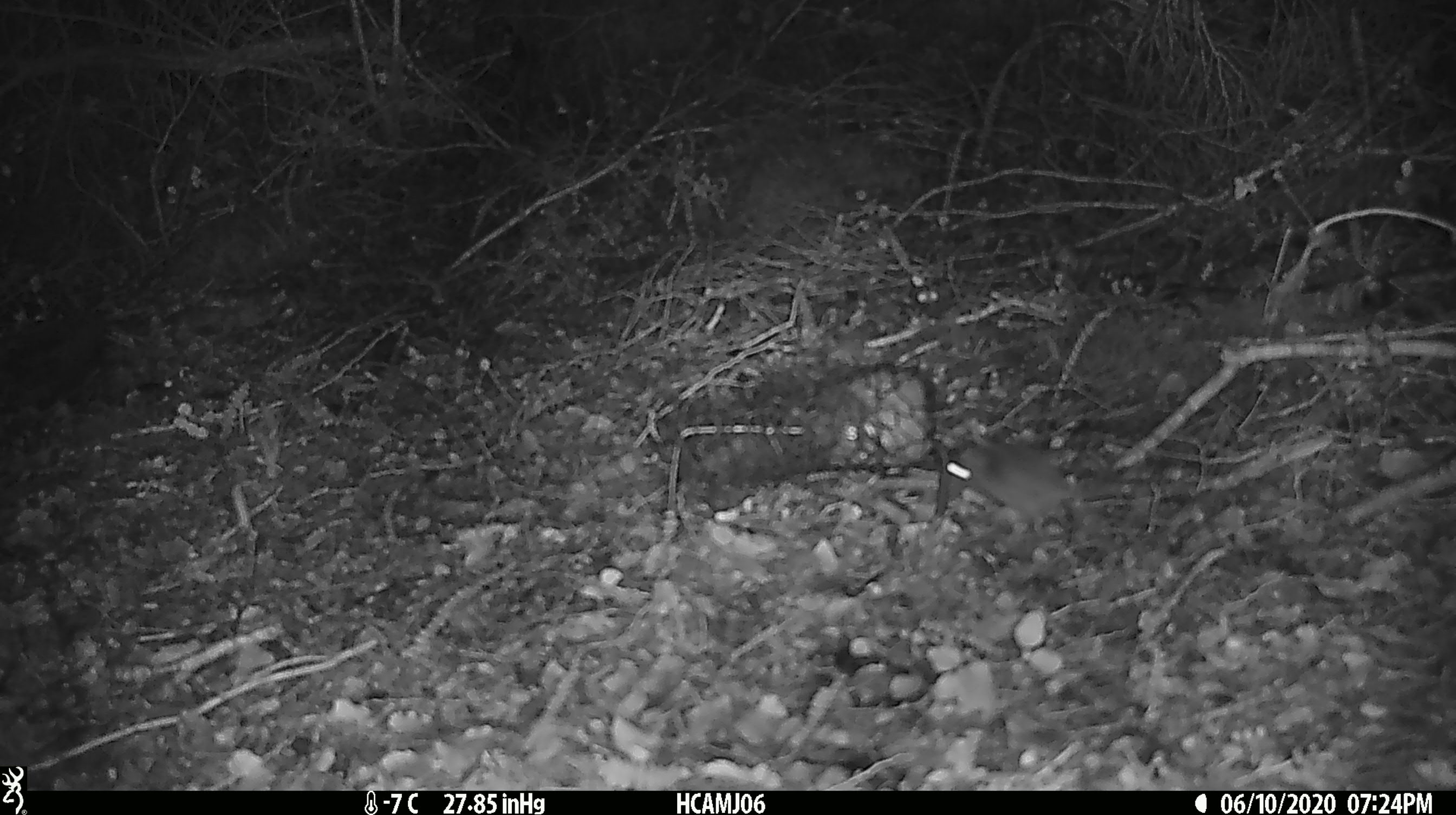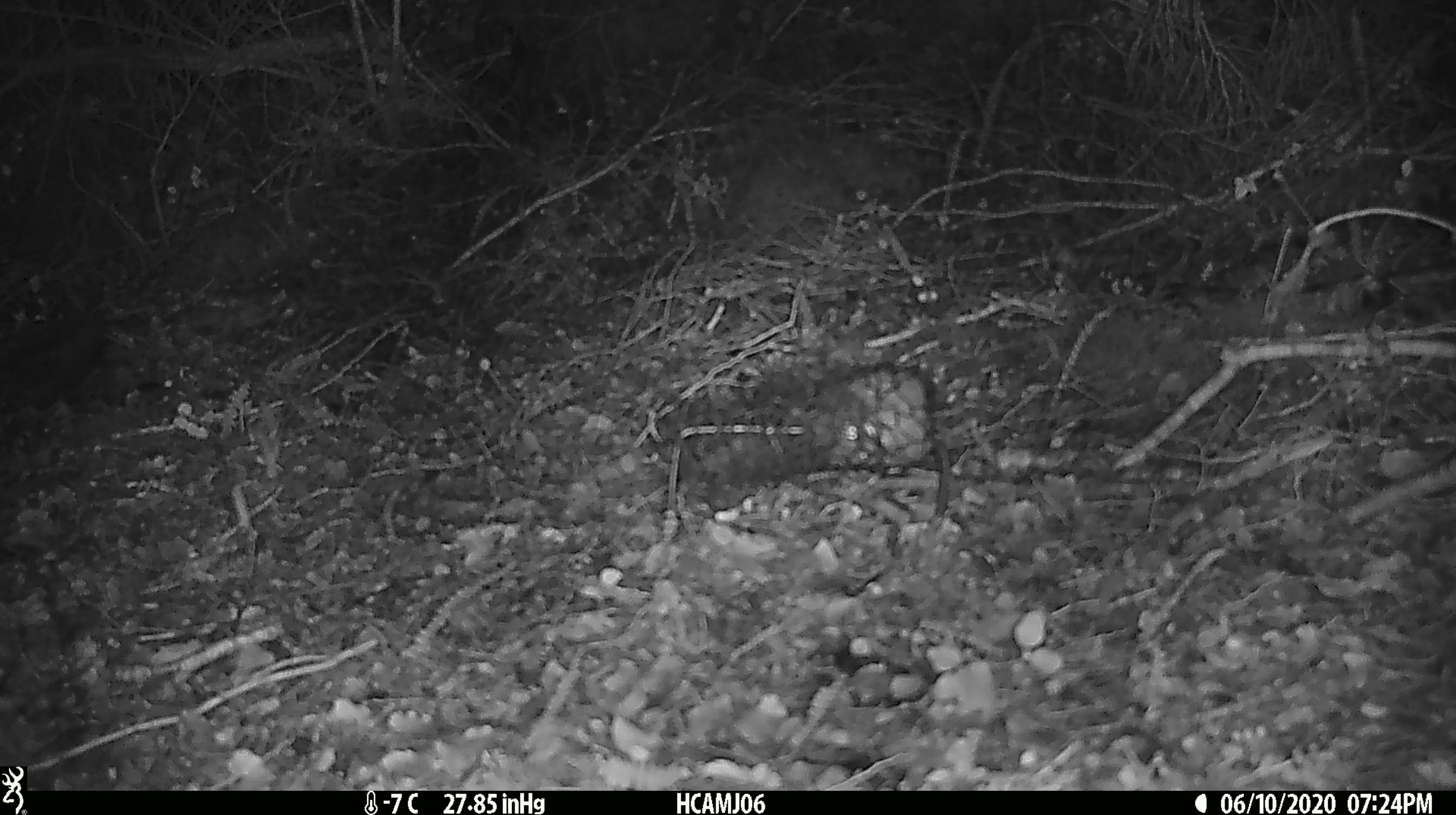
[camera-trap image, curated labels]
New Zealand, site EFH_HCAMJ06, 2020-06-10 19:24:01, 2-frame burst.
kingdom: Animalia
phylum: Chordata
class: Mammalia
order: Rodentia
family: Muridae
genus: Mus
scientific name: Mus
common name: mouse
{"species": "mouse (Mus)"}